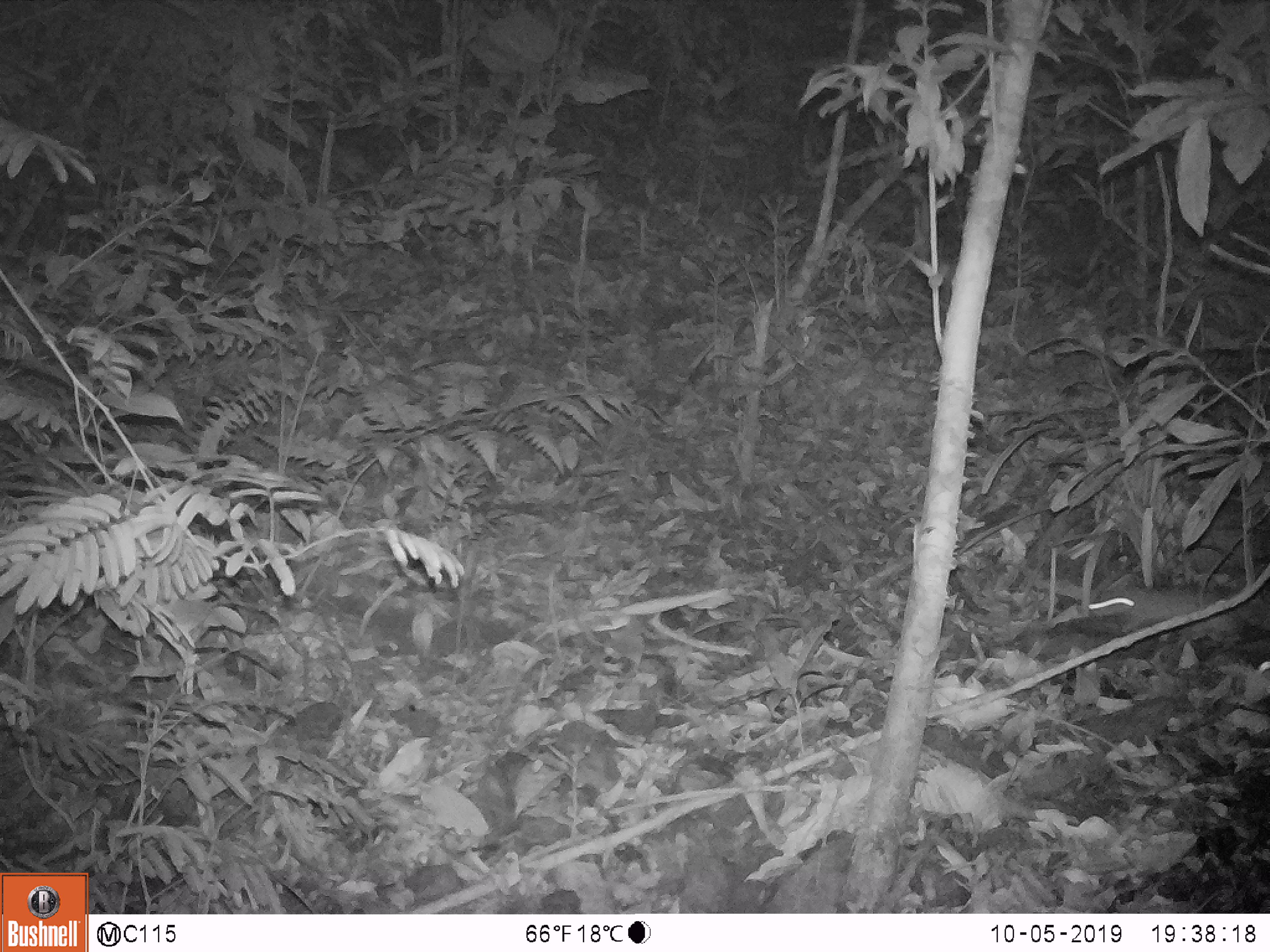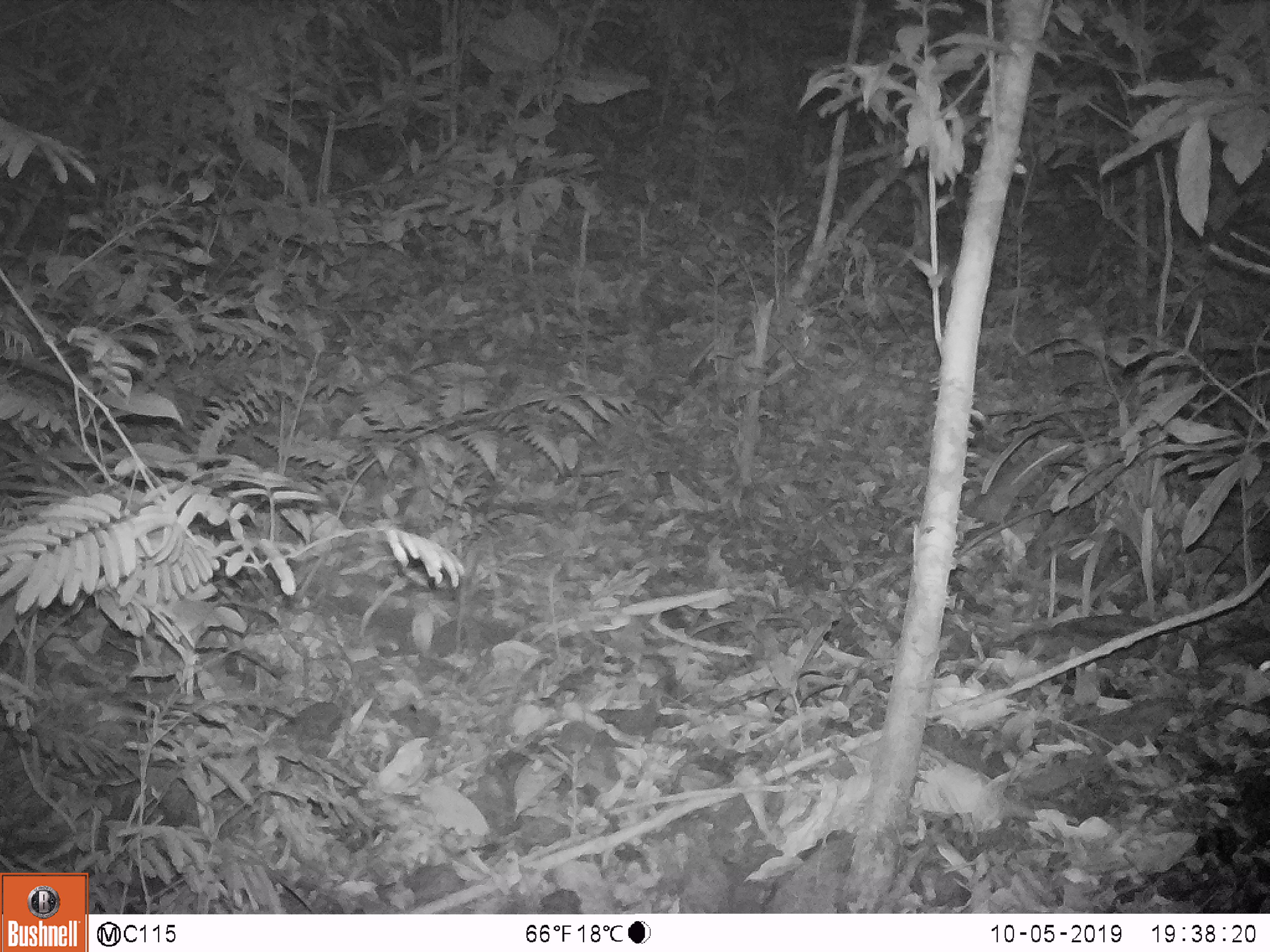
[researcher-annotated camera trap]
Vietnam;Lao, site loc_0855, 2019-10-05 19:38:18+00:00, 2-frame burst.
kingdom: Animalia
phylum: Chordata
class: Mammalia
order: Rodentia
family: Muridae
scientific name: Muridae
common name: old-world mice and rats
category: unidentified murid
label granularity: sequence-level